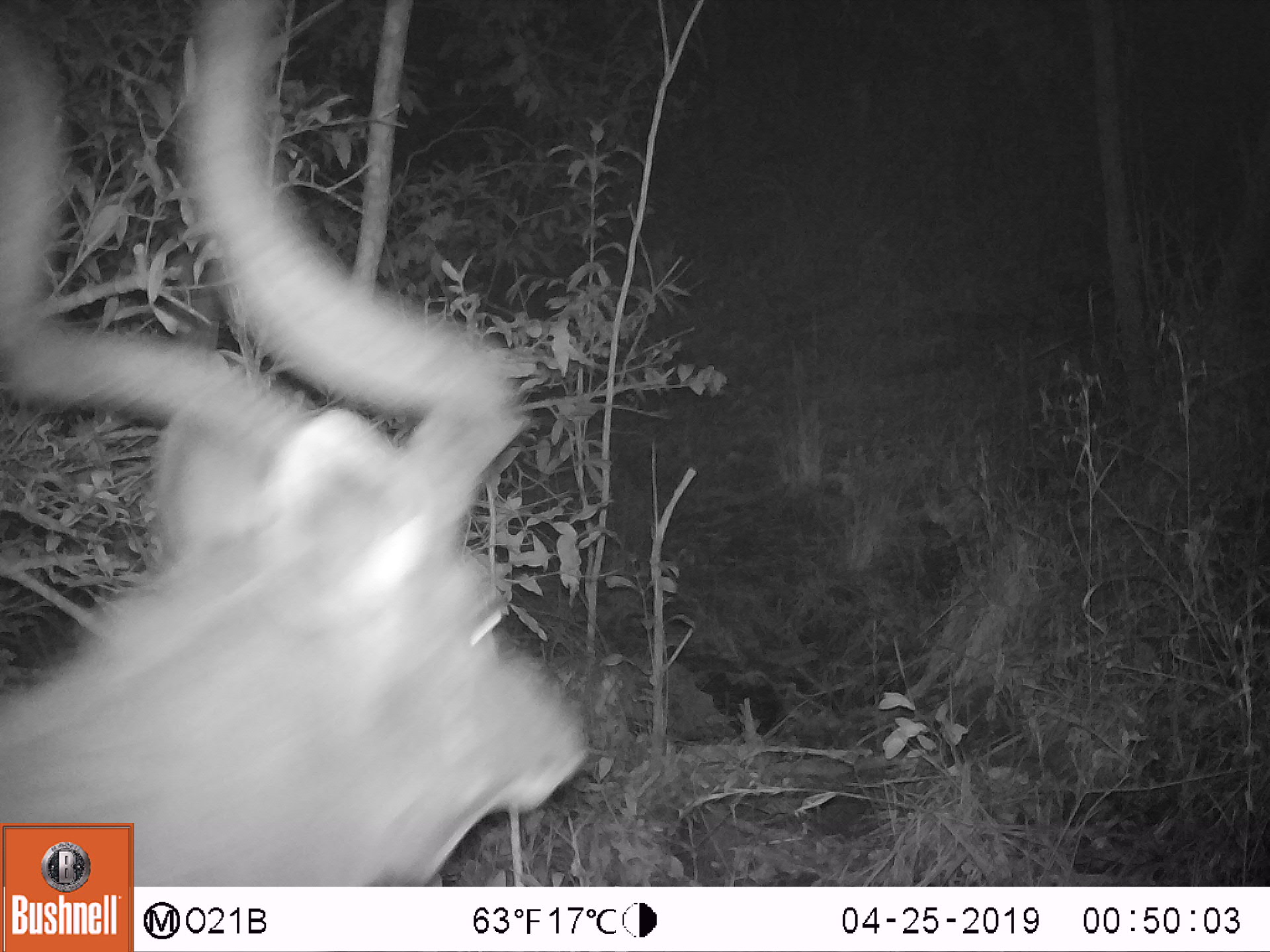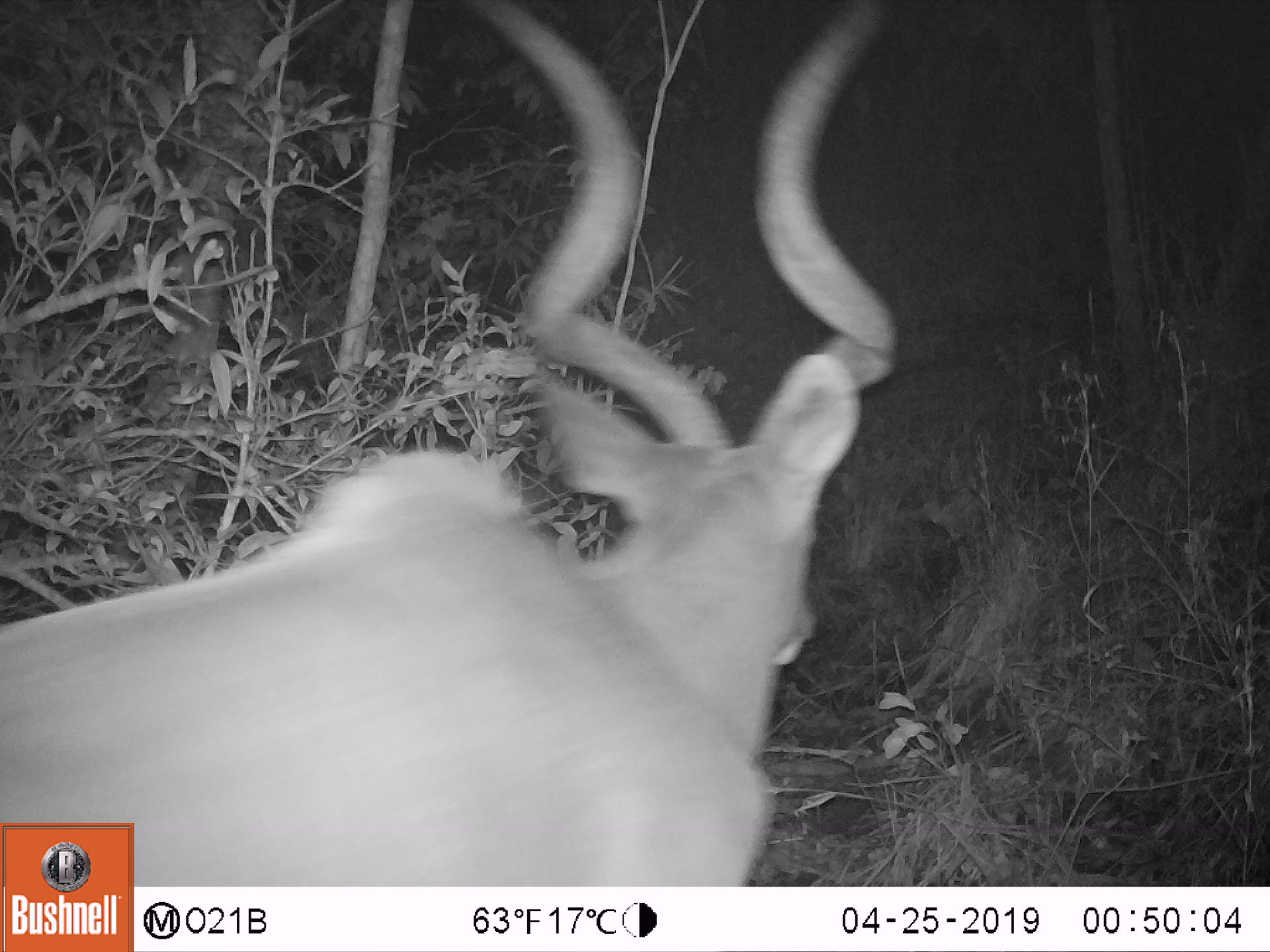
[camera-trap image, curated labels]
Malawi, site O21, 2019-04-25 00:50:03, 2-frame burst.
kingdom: Animalia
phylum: Chordata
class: Mammalia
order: Artiodactyla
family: Bovidae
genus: Tragelaphus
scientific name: Tragelaphus strepsiceros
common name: greater kudu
Greater kudu (Tragelaphus strepsiceros), count 1.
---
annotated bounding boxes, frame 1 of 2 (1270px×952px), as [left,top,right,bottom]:
greater kudu: [2,162,600,823]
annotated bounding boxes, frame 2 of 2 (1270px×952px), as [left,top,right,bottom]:
greater kudu: [3,106,905,821]